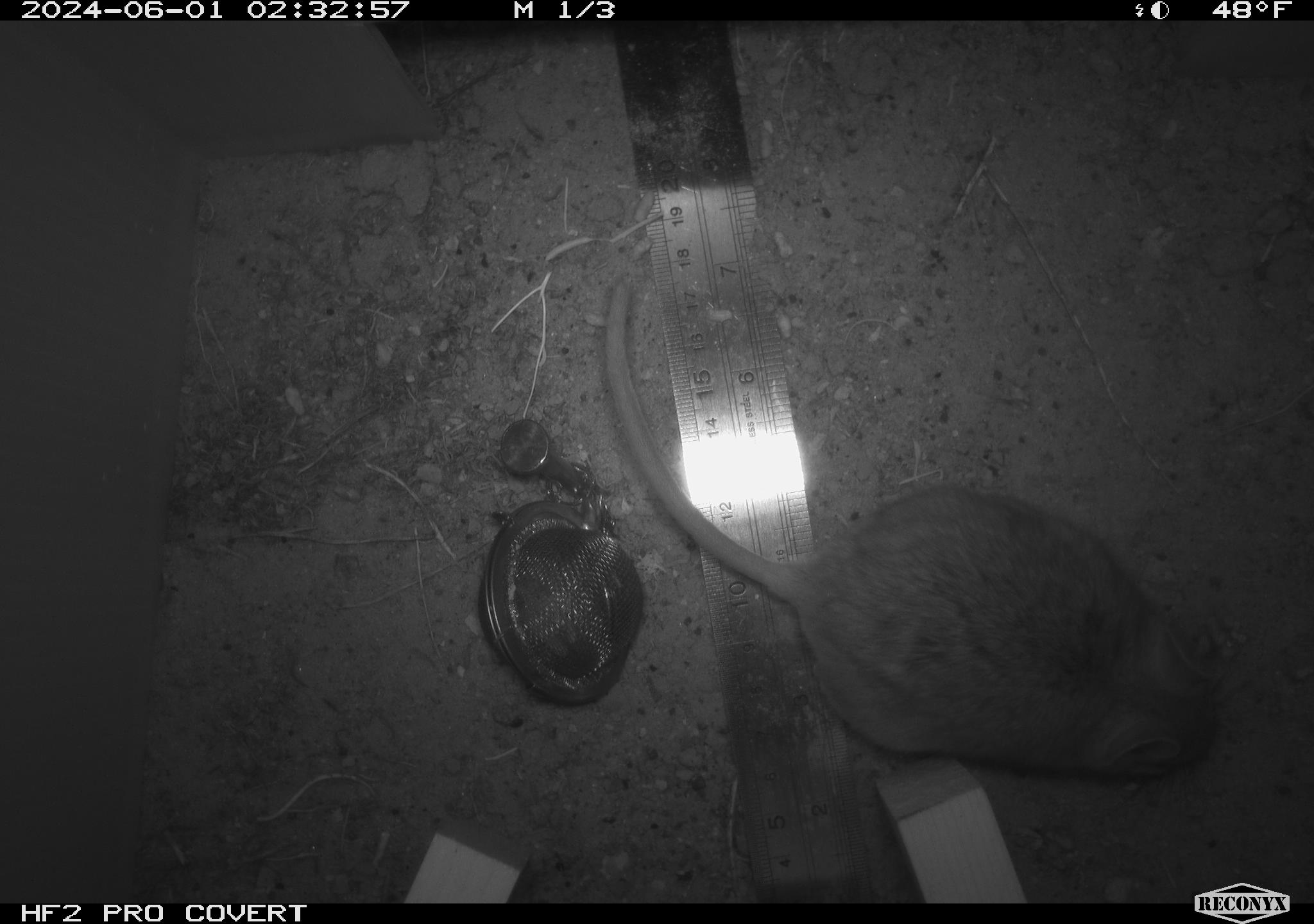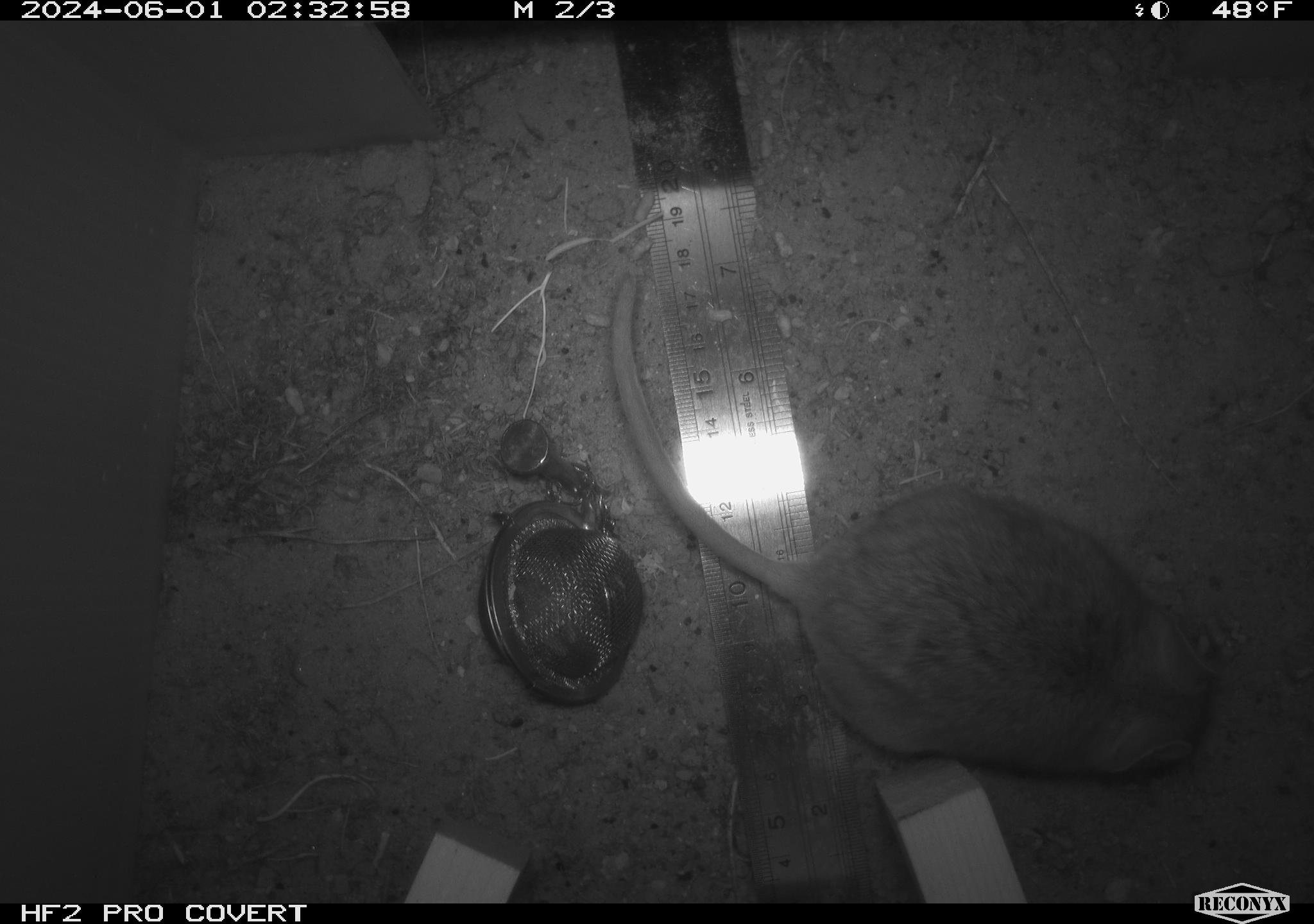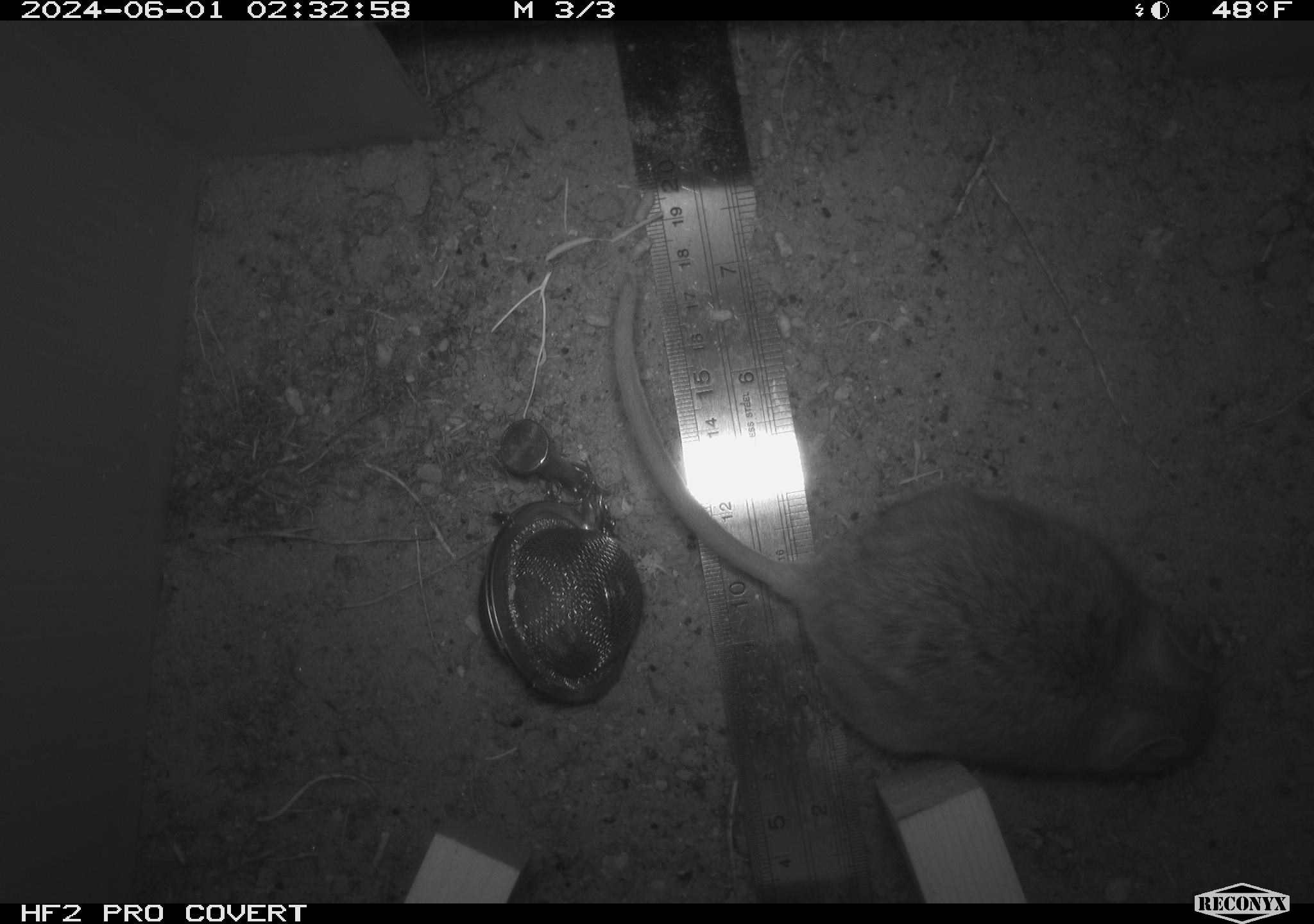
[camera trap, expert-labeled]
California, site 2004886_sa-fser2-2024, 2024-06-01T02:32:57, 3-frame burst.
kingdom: Animalia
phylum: Chordata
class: Mammalia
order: Rodentia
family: Cricetidae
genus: Neotoma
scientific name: Neotoma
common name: pack rat or woodrat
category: neotoma species